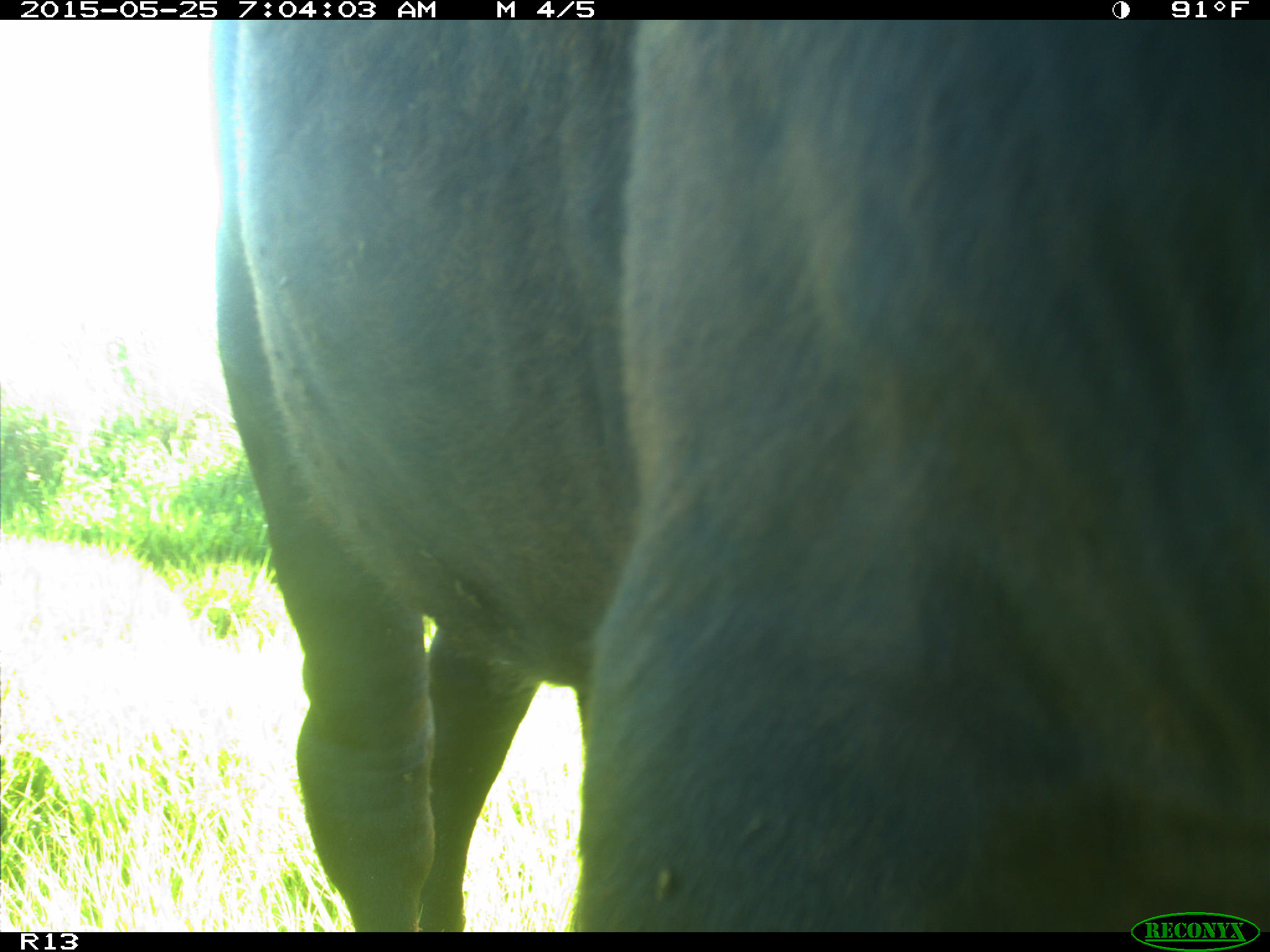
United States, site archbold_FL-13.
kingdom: Animalia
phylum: Chordata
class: Mammalia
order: Artiodactyla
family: Bovidae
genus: Bos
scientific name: Bos taurus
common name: domestic cow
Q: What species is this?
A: Bos taurus (domestic cow).